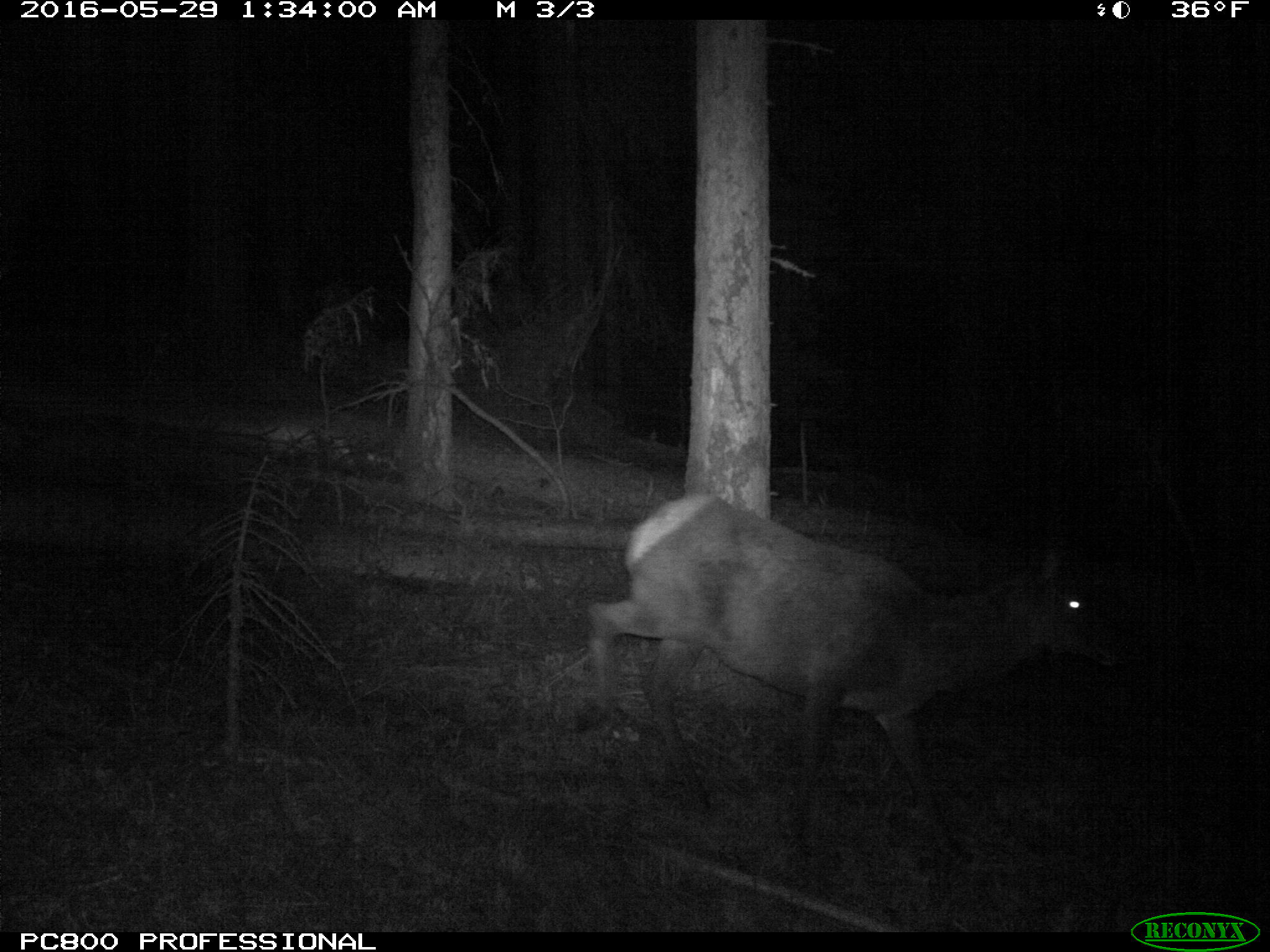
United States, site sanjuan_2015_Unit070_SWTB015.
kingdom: Animalia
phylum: Chordata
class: Mammalia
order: Artiodactyla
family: Cervidae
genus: Cervus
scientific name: Cervus elaphus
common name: red deer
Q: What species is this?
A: Cervus elaphus (red deer).